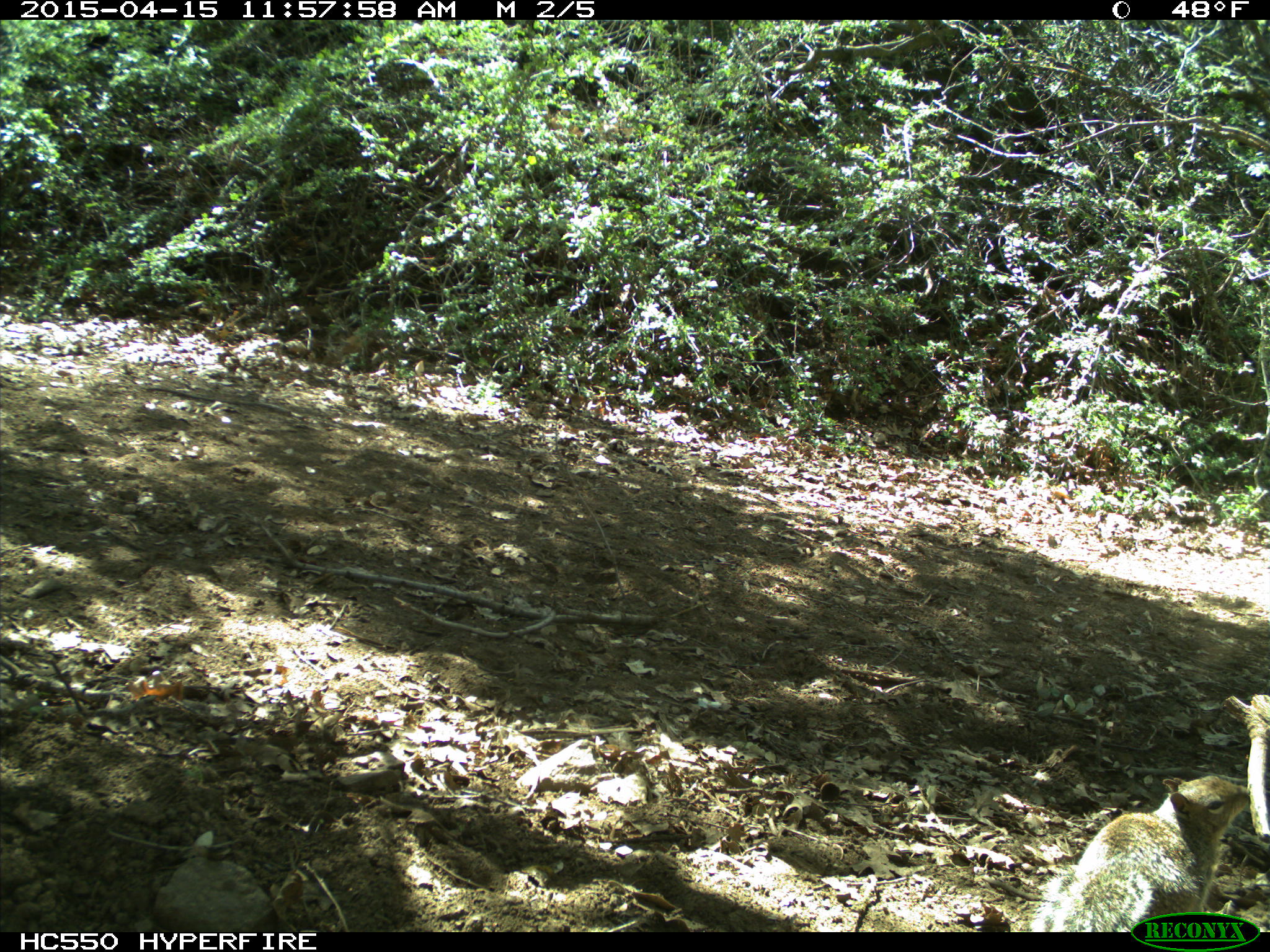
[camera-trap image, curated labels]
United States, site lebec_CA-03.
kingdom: Animalia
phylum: Chordata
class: Mammalia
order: Rodentia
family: Sciuridae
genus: Otospermophilus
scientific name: Otospermophilus beecheyi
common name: california ground squirrel